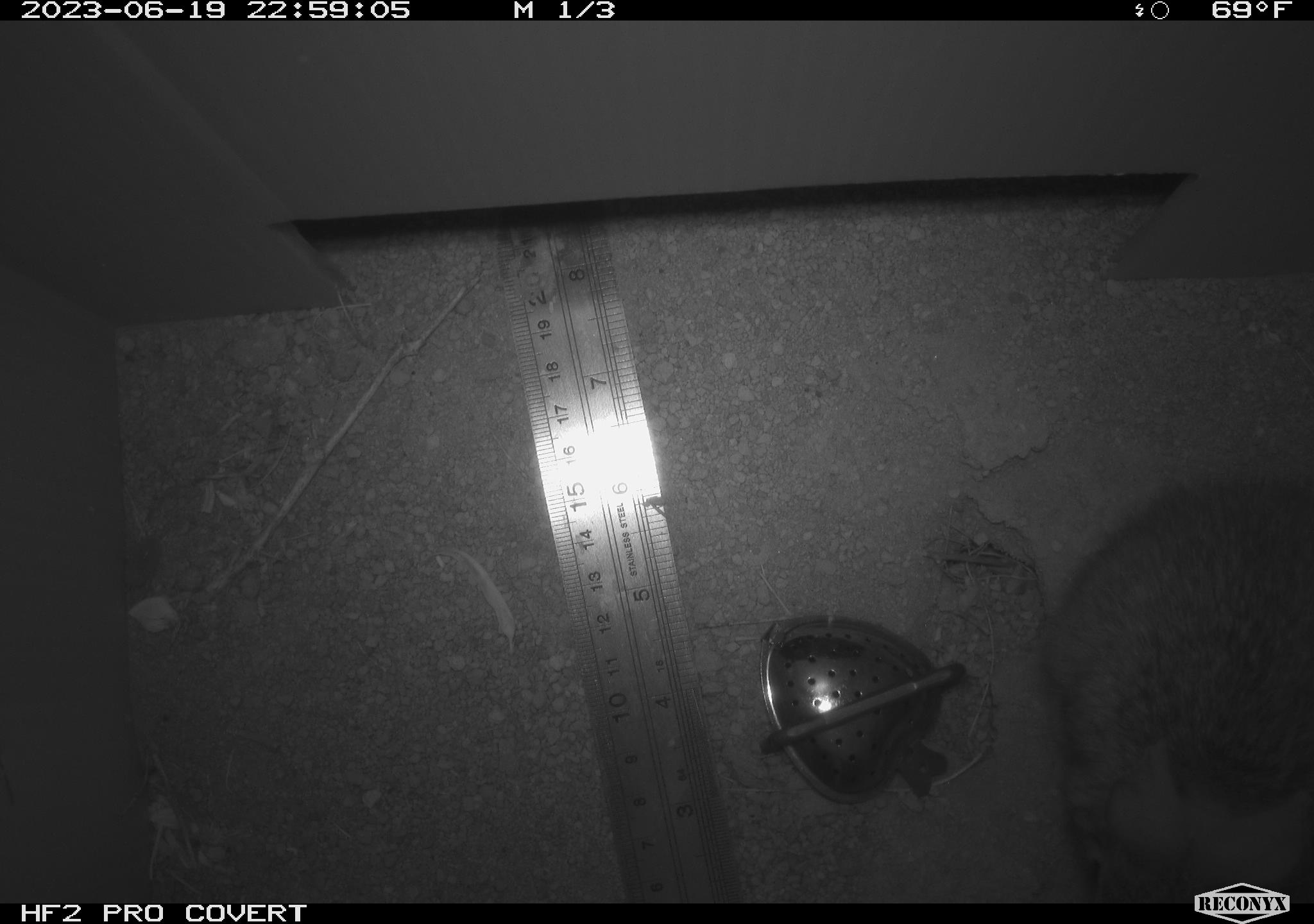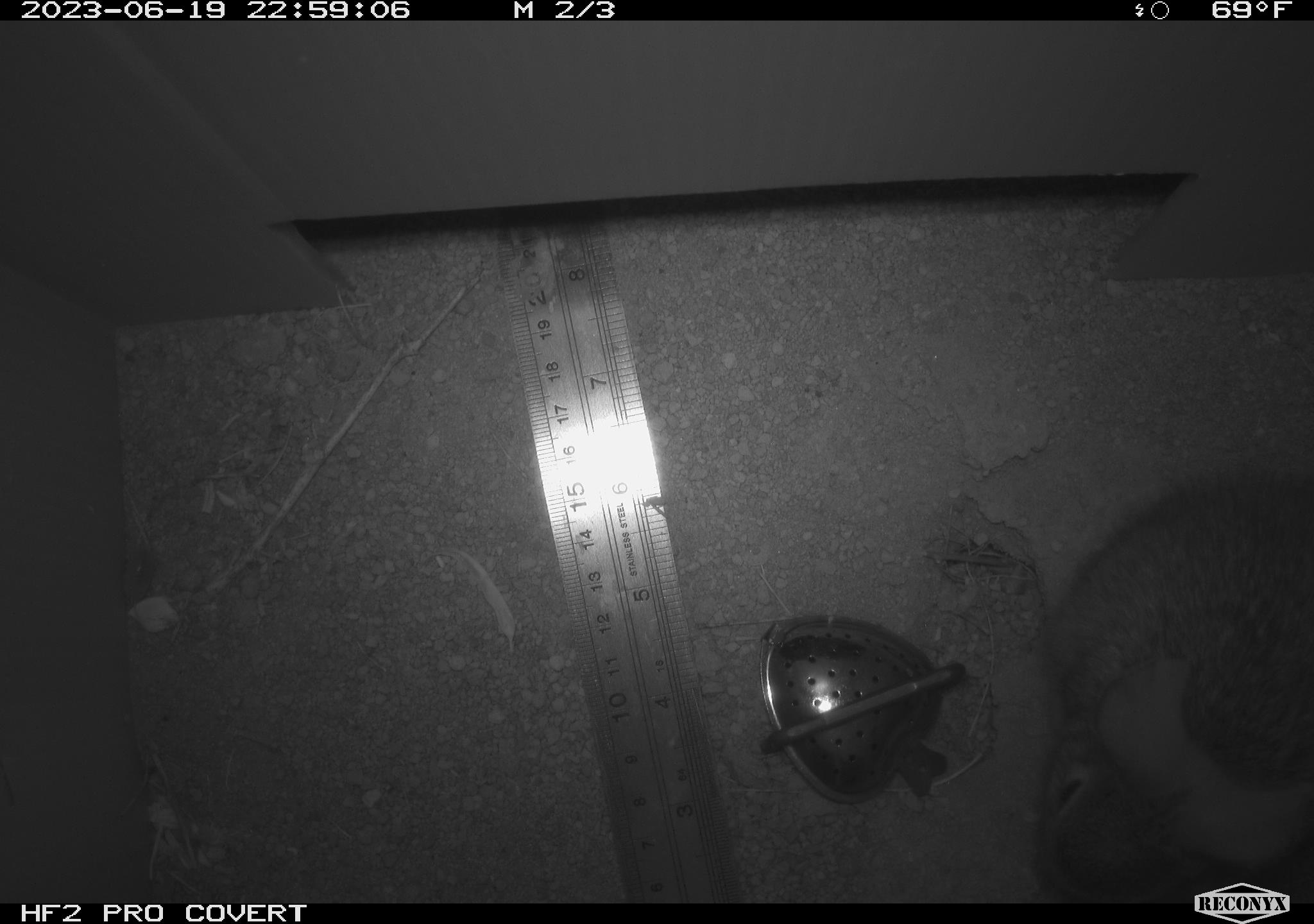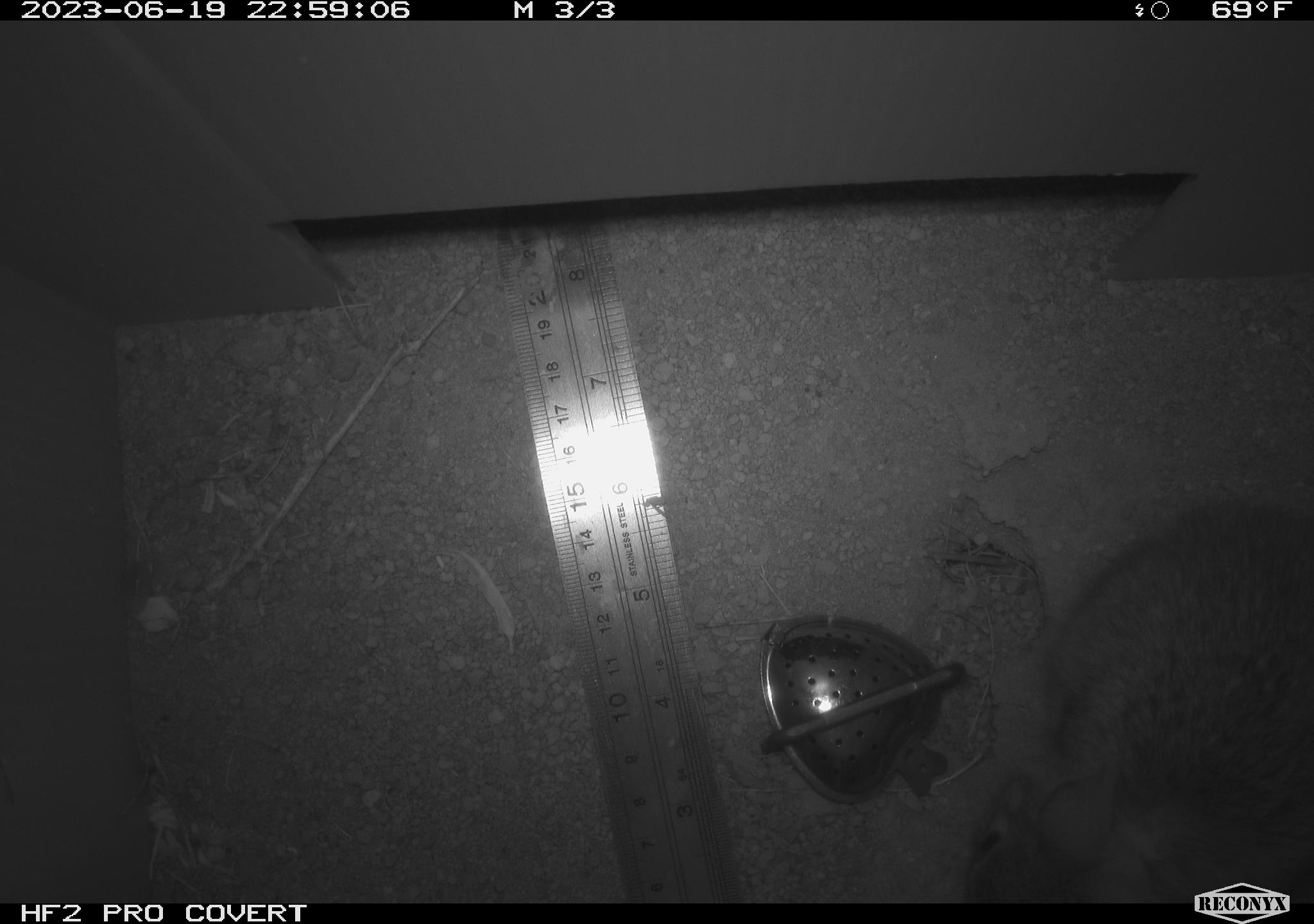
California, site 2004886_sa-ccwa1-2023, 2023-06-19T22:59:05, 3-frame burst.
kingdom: Animalia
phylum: Chordata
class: Mammalia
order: Lagomorpha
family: Leporidae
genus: Sylvilagus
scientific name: Sylvilagus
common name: cottontail rabbits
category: sylvilagus species